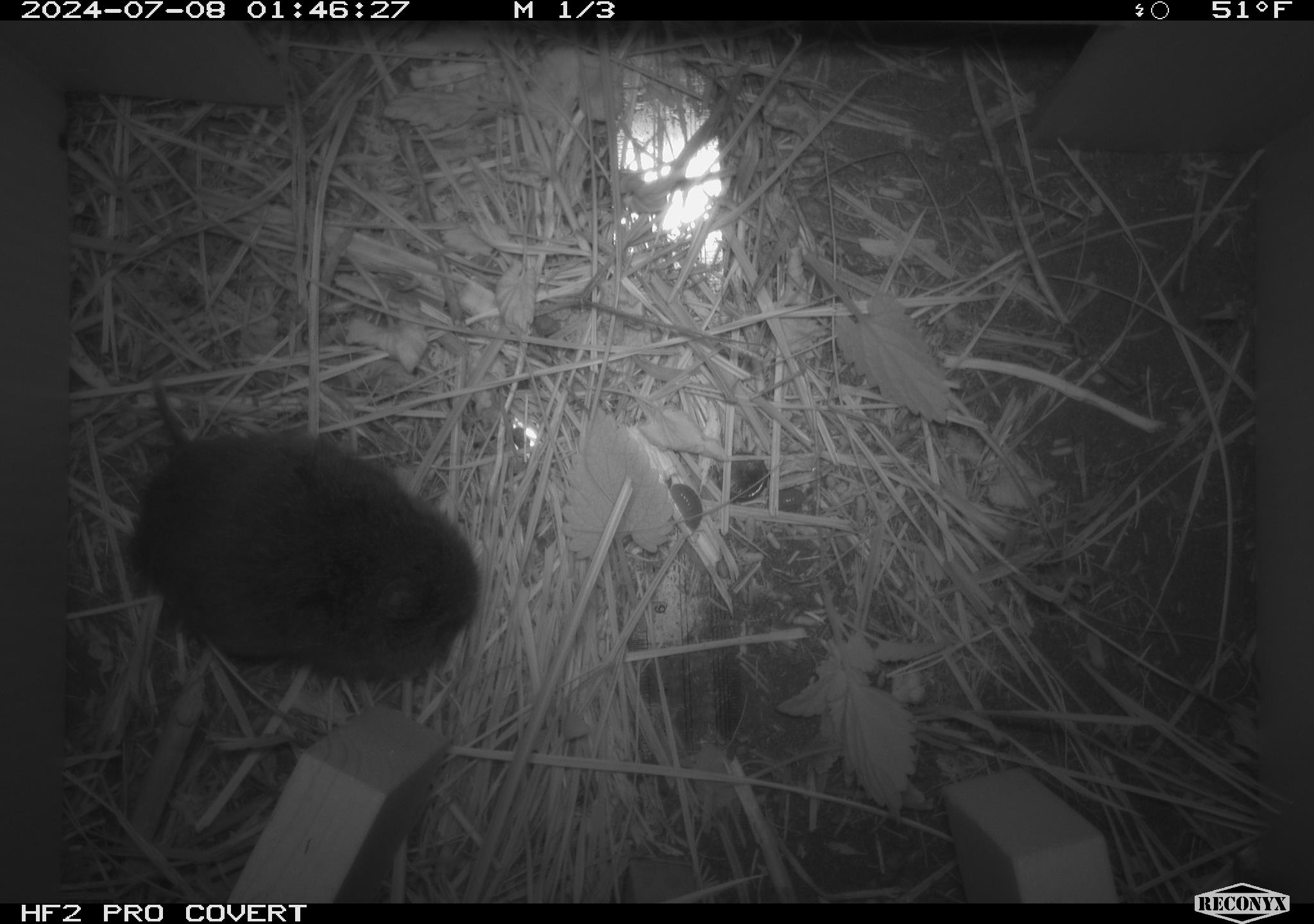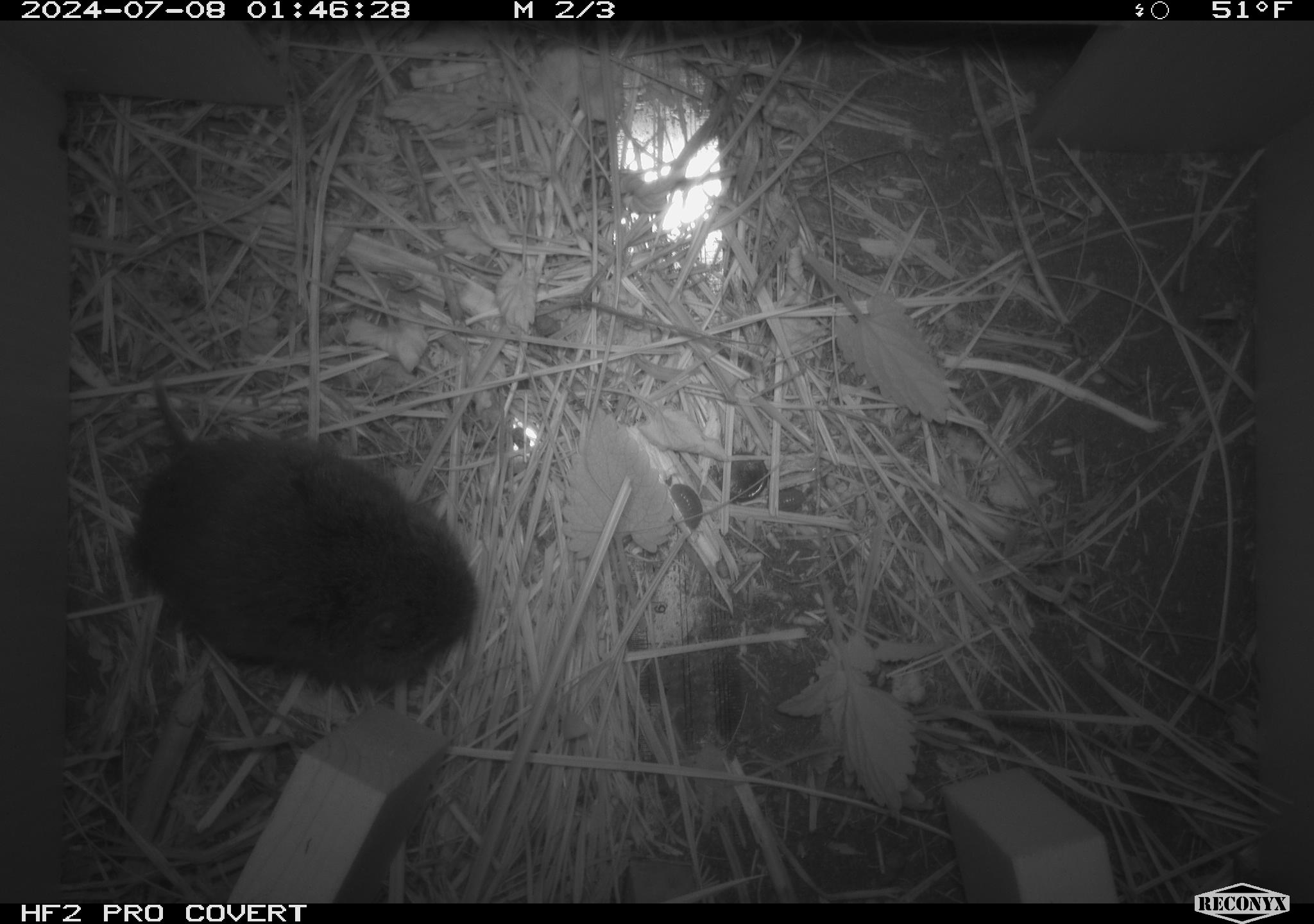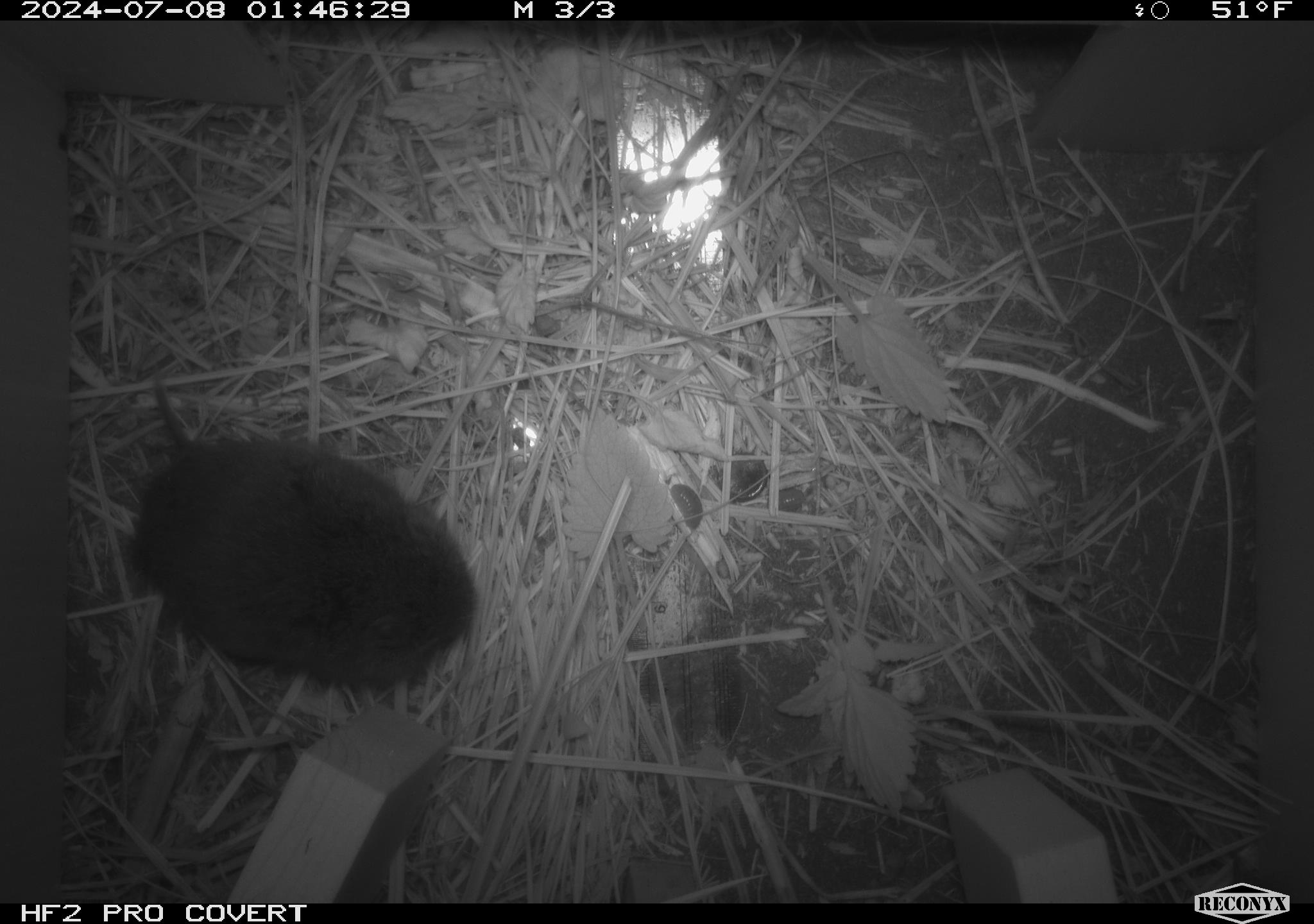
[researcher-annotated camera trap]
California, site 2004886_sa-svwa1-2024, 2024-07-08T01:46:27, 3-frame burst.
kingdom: Animalia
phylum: Chordata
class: Mammalia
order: Rodentia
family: Cricetidae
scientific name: Arvicolinae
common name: voles, lemmings, and muskrats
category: arvicolinae subfamily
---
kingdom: Animalia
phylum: Arthropoda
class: Malacostraca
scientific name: Malacostraca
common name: amphipods, crabs, isopods, krill, lobsters and shrimps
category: malacostracan